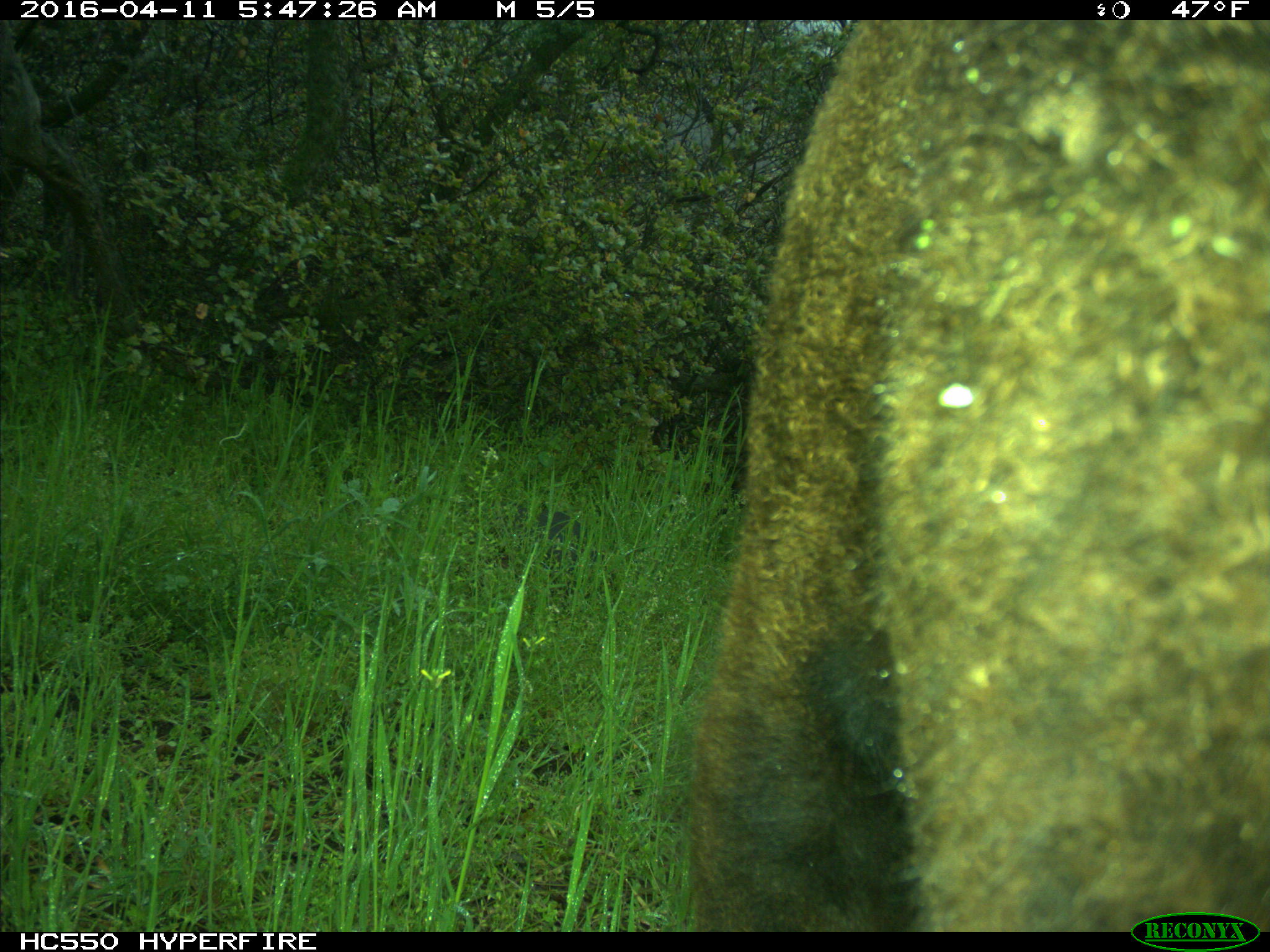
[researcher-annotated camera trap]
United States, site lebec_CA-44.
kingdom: Animalia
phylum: Chordata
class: Mammalia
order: Artiodactyla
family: Bovidae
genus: Bos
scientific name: Bos taurus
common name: domestic cow